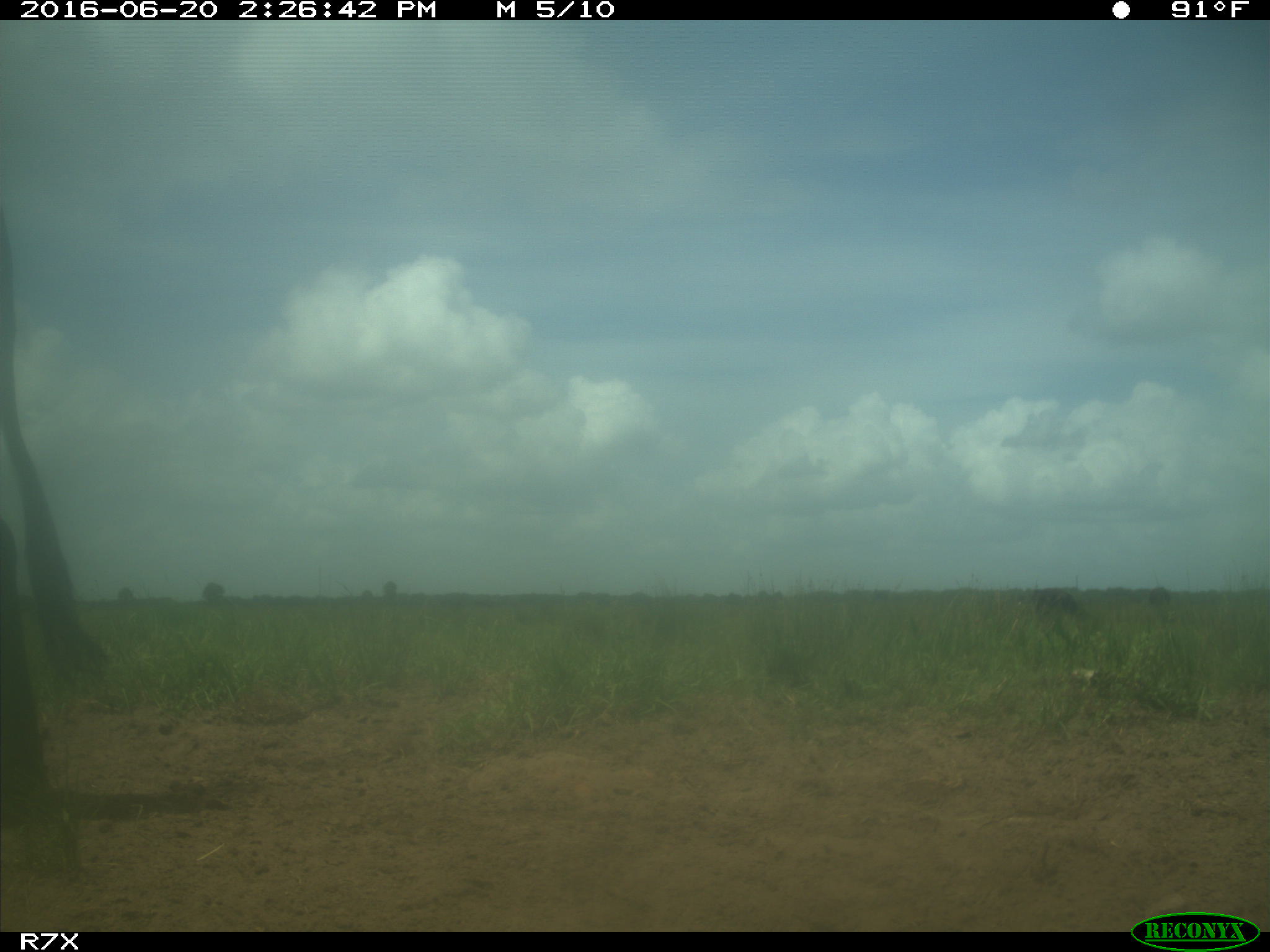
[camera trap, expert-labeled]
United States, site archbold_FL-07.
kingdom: Animalia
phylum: Chordata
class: Mammalia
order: Artiodactyla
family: Bovidae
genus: Bos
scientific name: Bos taurus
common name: domestic cow